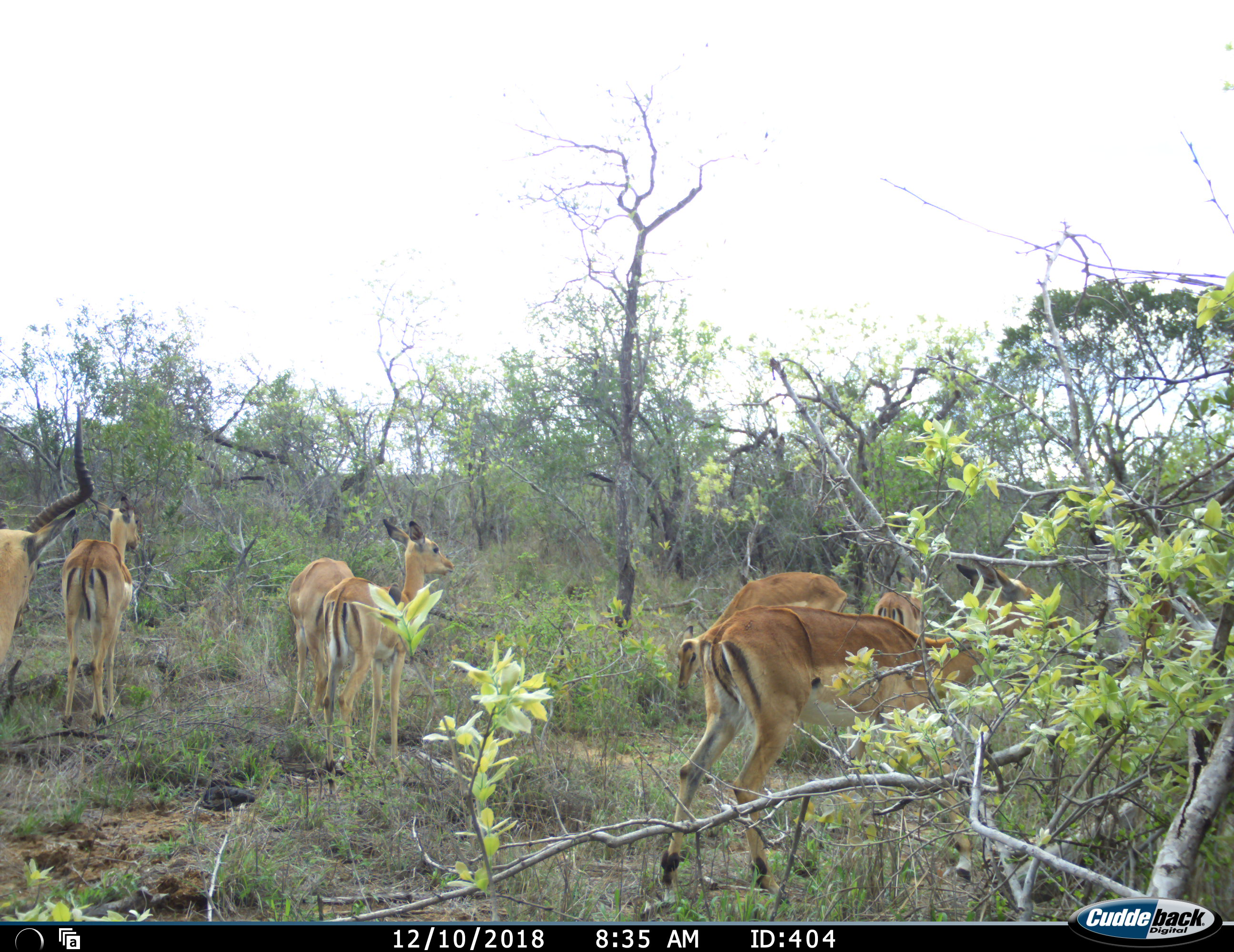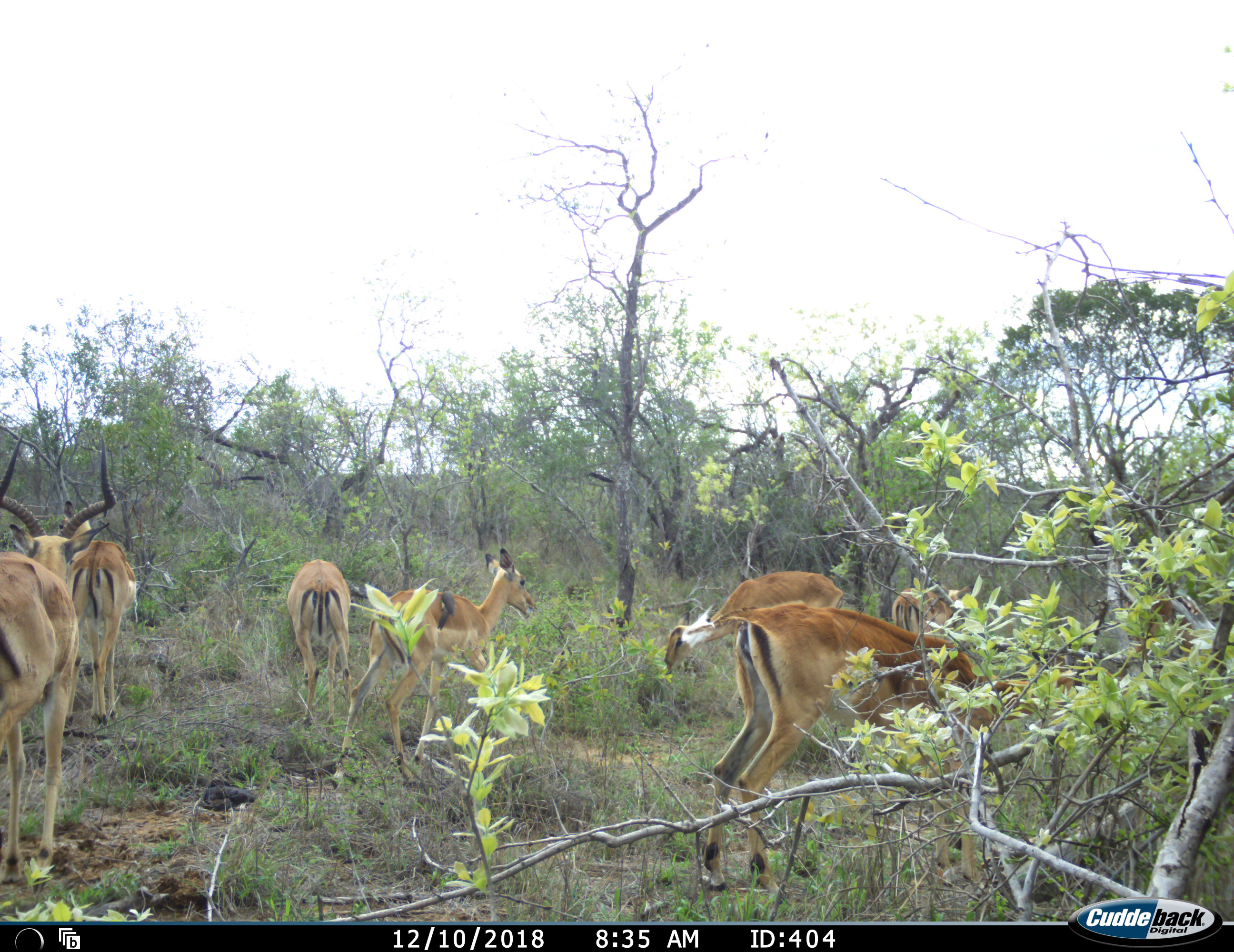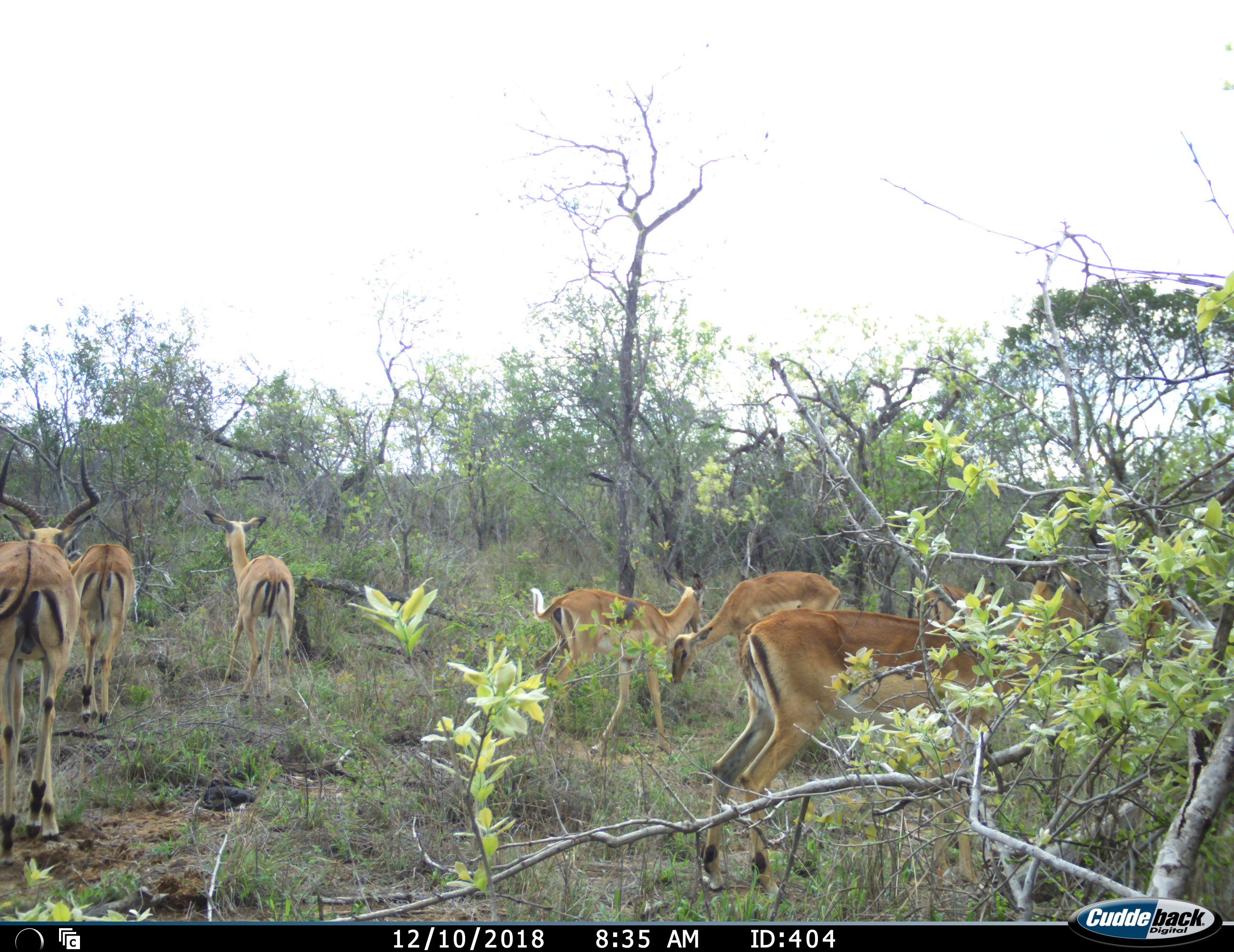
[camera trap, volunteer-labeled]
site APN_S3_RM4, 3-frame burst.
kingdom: Animalia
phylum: Chordata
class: Mammalia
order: Artiodactyla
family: Bovidae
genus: Aepyceros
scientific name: Aepyceros melampus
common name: impala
Impala (Aepyceros melampus), count 7. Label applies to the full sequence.